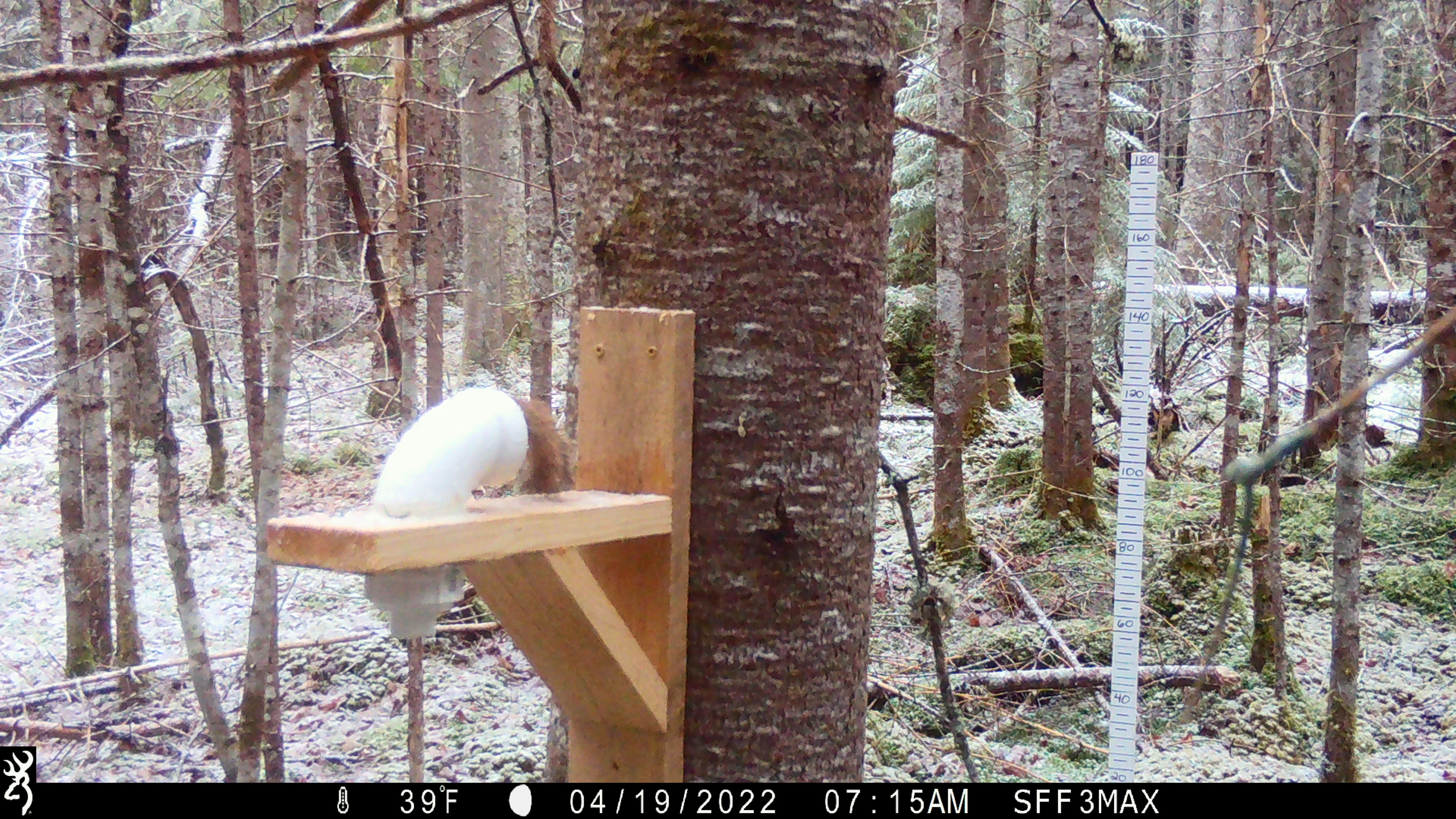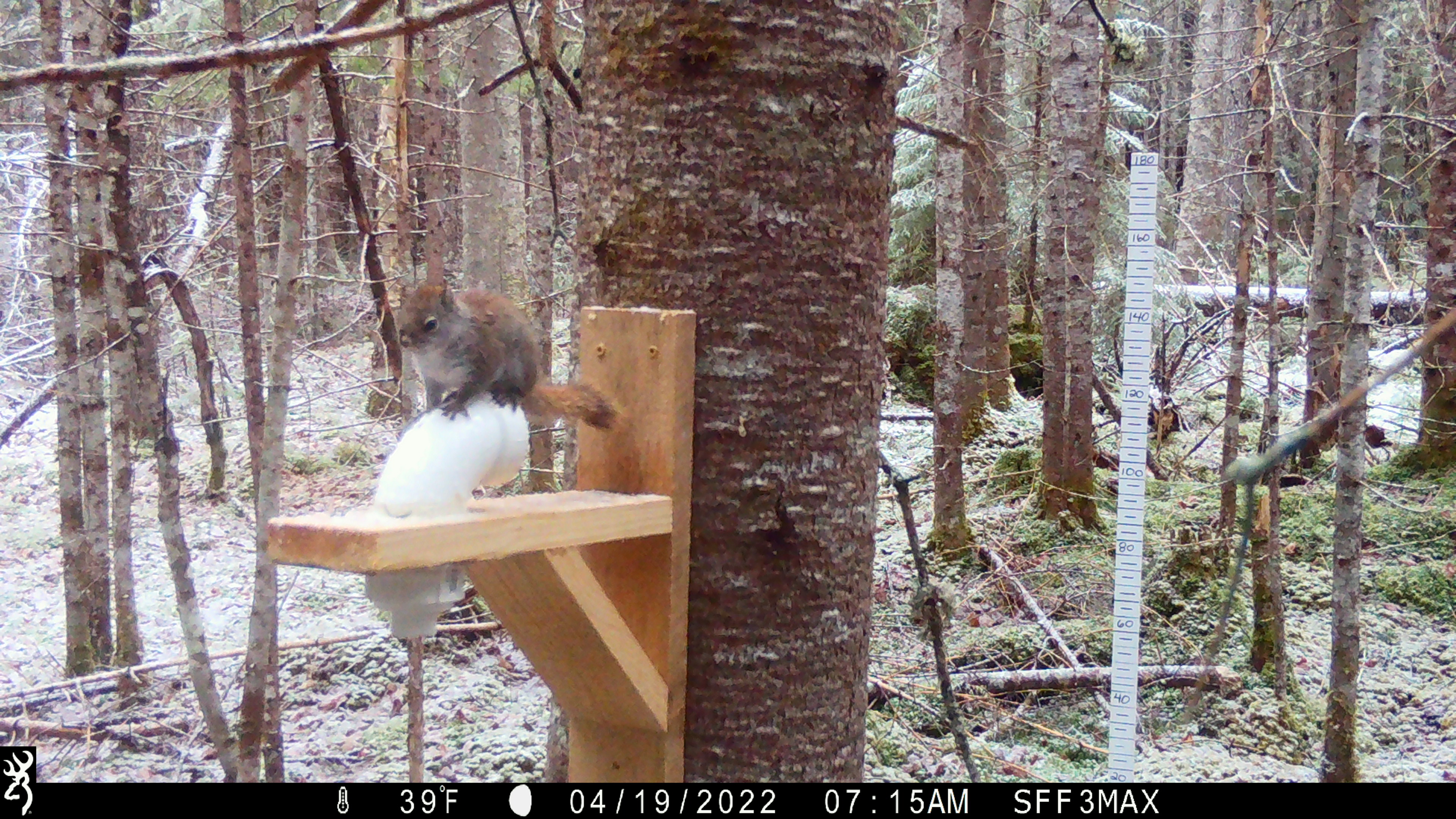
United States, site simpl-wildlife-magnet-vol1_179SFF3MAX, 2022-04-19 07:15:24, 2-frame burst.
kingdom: Animalia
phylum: Chordata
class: Mammalia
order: Rodentia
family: Sciuridae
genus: Tamiasciurus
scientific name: Tamiasciurus hudsonicus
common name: red squirrel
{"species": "red squirrel (Tamiasciurus hudsonicus)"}